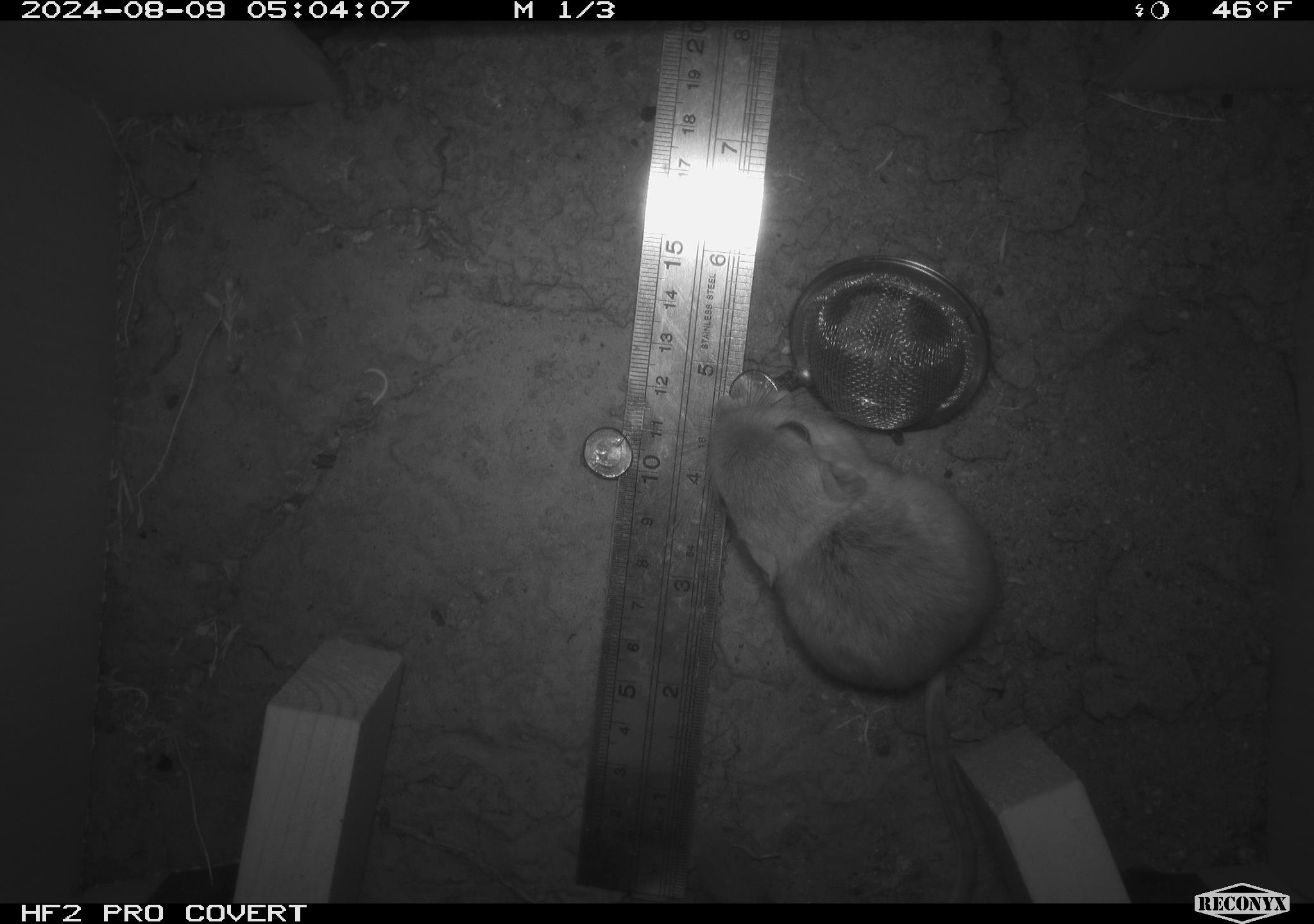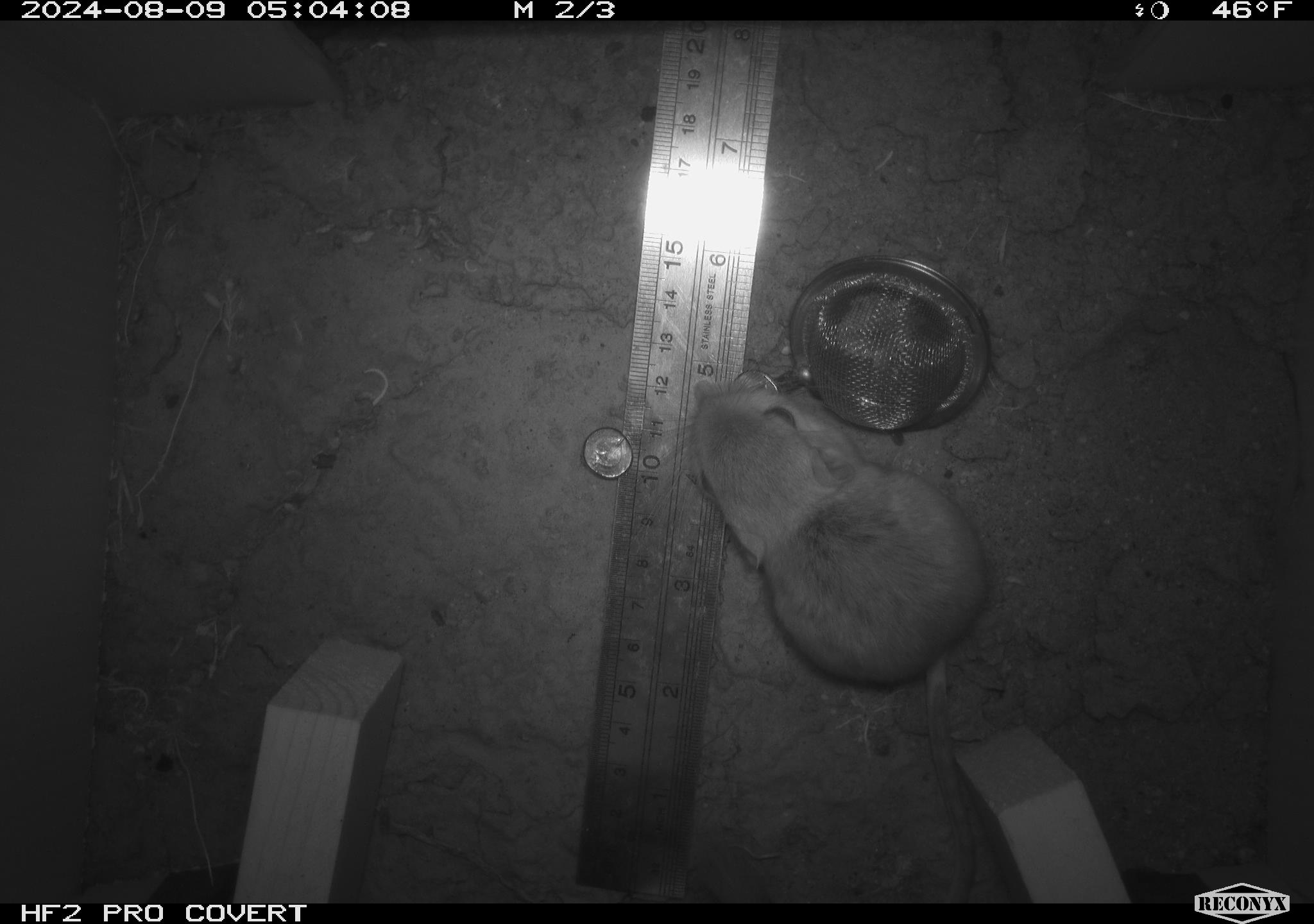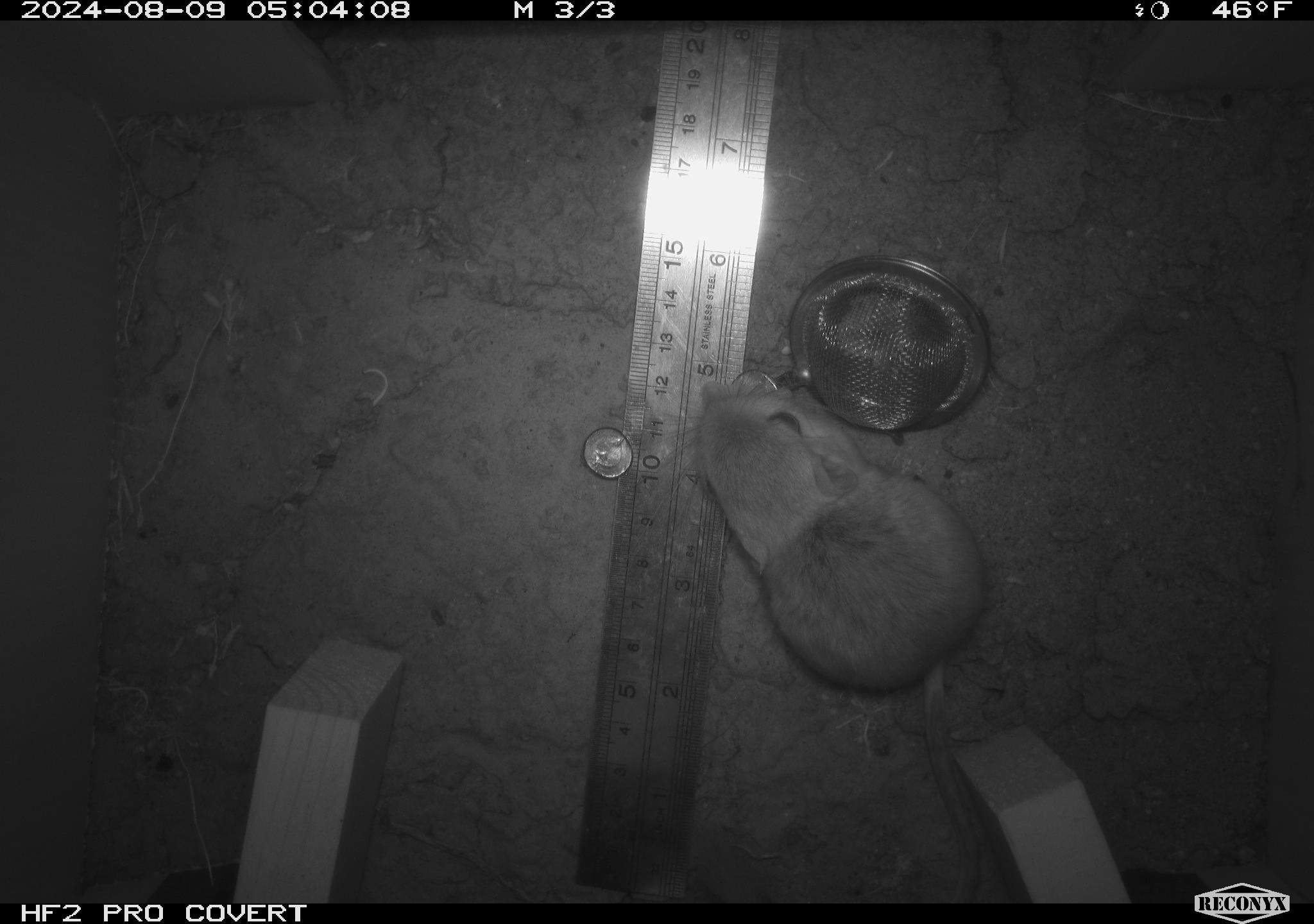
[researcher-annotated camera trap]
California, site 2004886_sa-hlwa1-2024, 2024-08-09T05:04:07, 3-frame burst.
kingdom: Animalia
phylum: Chordata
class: Mammalia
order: Rodentia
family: Heteromyidae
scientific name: Heteromyidae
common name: kangaroo rats and pocket mice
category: heteromyidae family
Heteromyidae family (kangaroo rats and pocket mice) (Heteromyidae).